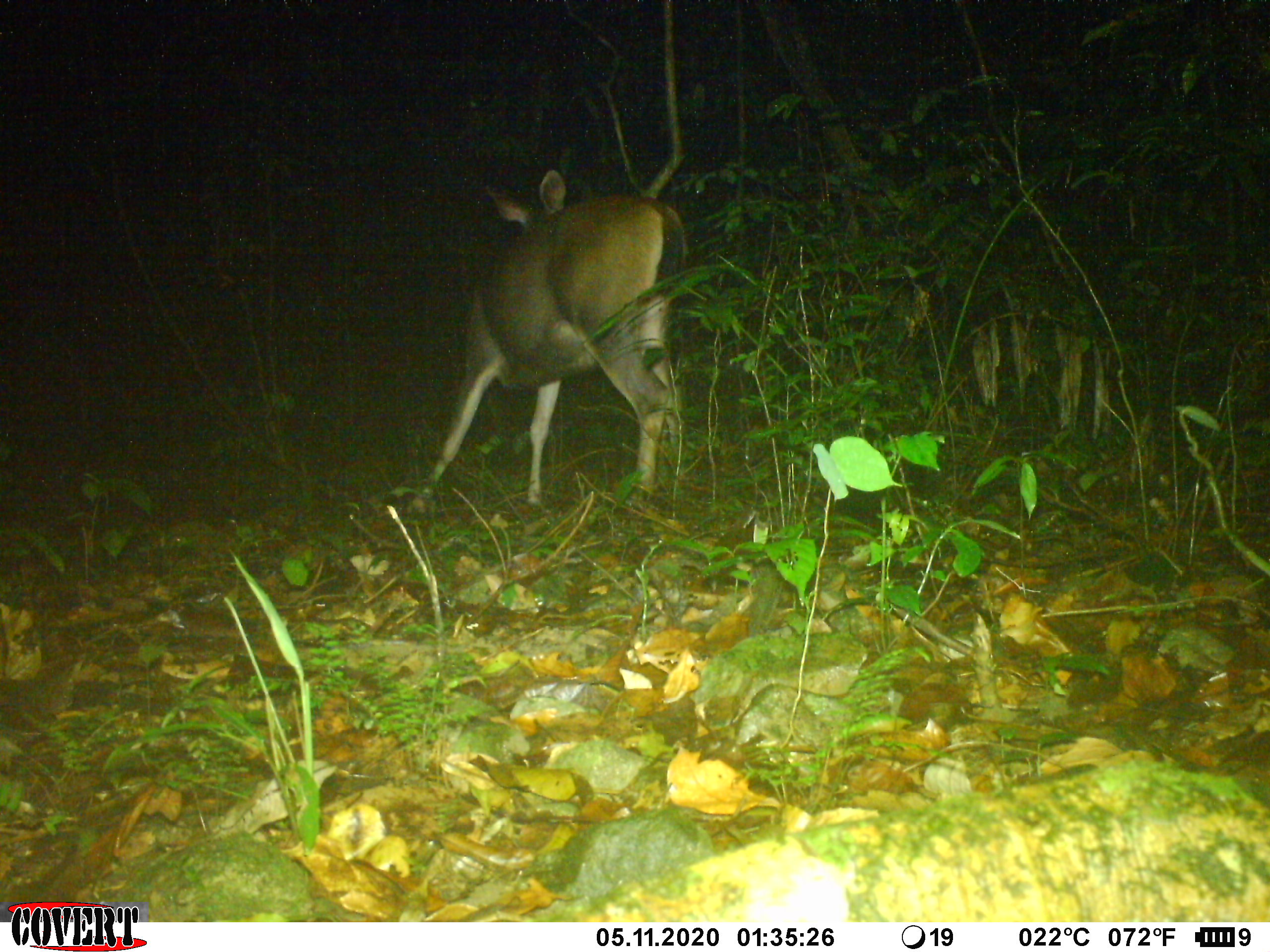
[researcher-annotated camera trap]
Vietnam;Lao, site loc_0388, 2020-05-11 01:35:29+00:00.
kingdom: Animalia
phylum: Chordata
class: Mammalia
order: Artiodactyla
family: Cervidae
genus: Rusa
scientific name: Rusa unicolor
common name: sambar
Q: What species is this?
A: Sambar (Rusa unicolor).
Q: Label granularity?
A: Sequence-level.